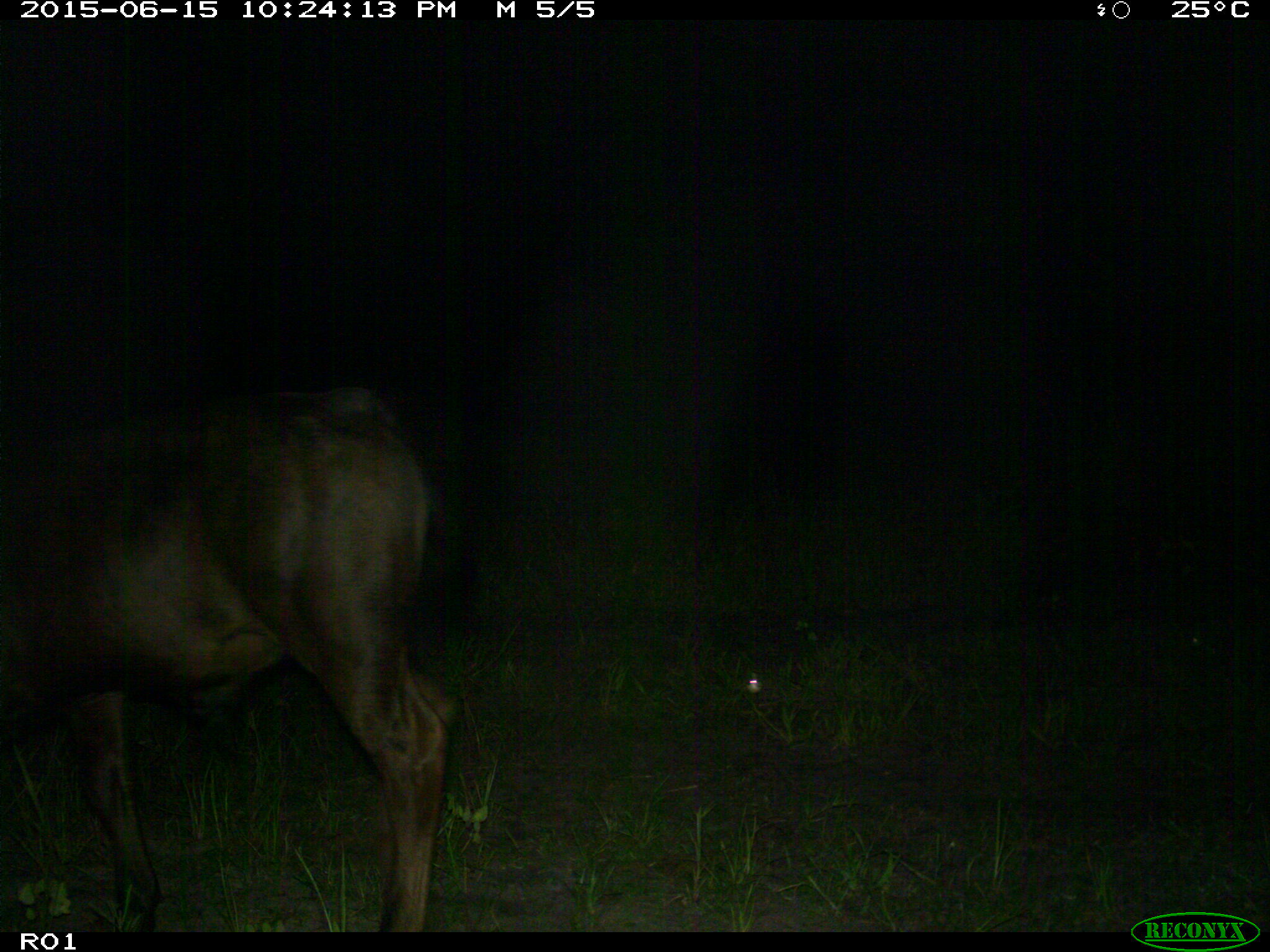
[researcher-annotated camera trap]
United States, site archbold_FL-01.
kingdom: Animalia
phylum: Chordata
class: Mammalia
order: Artiodactyla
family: Bovidae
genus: Bos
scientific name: Bos taurus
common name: domestic cow